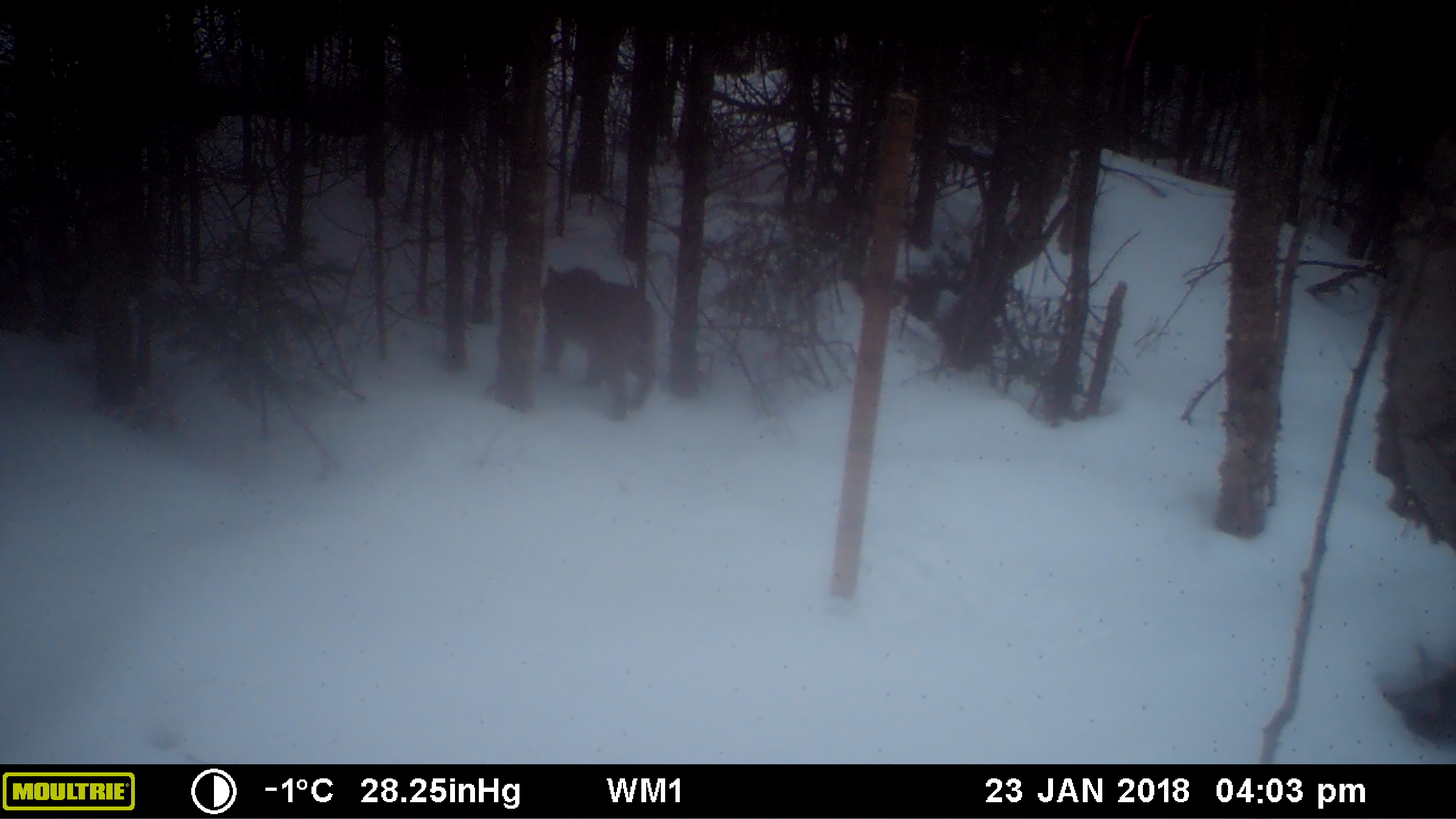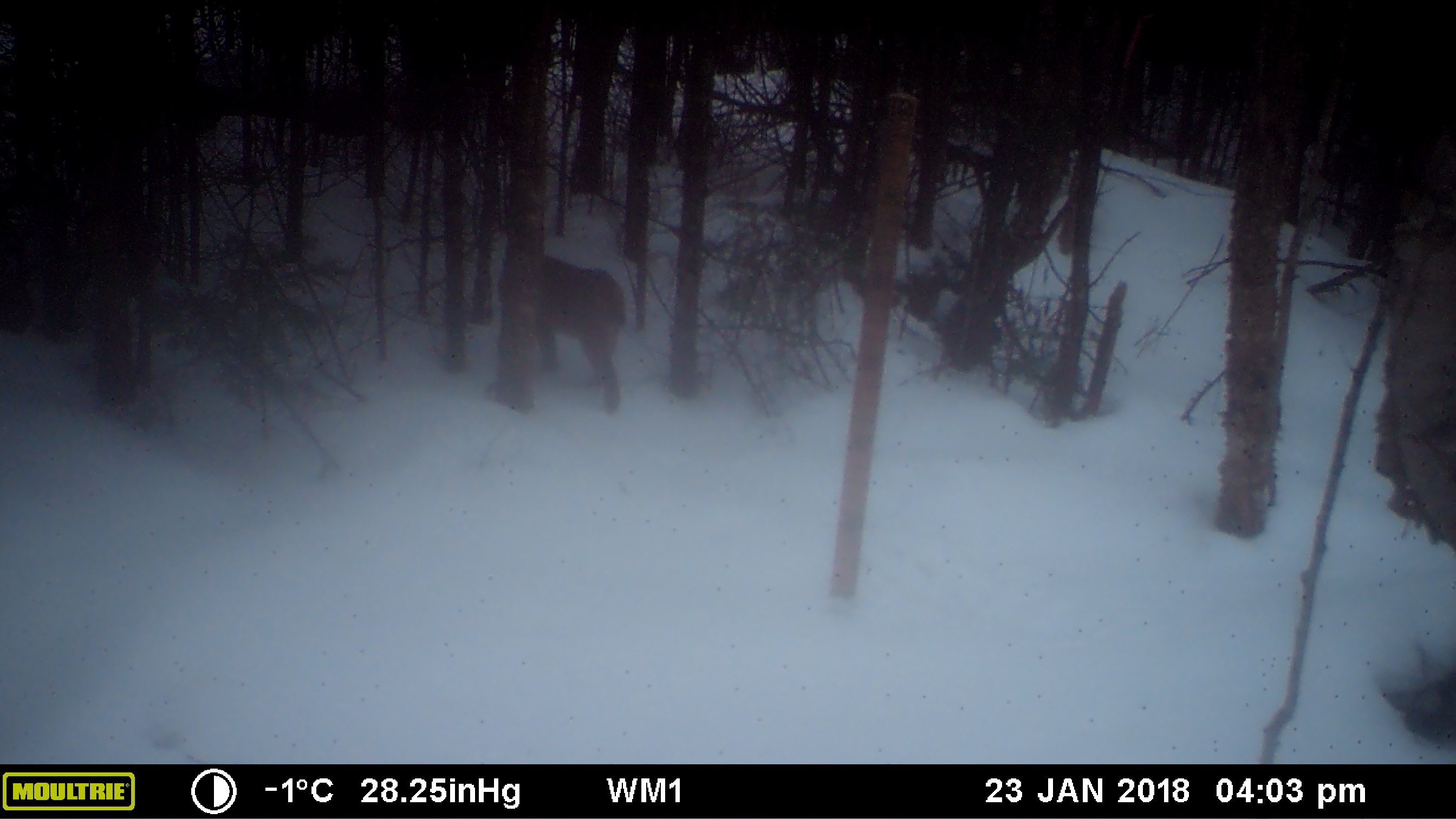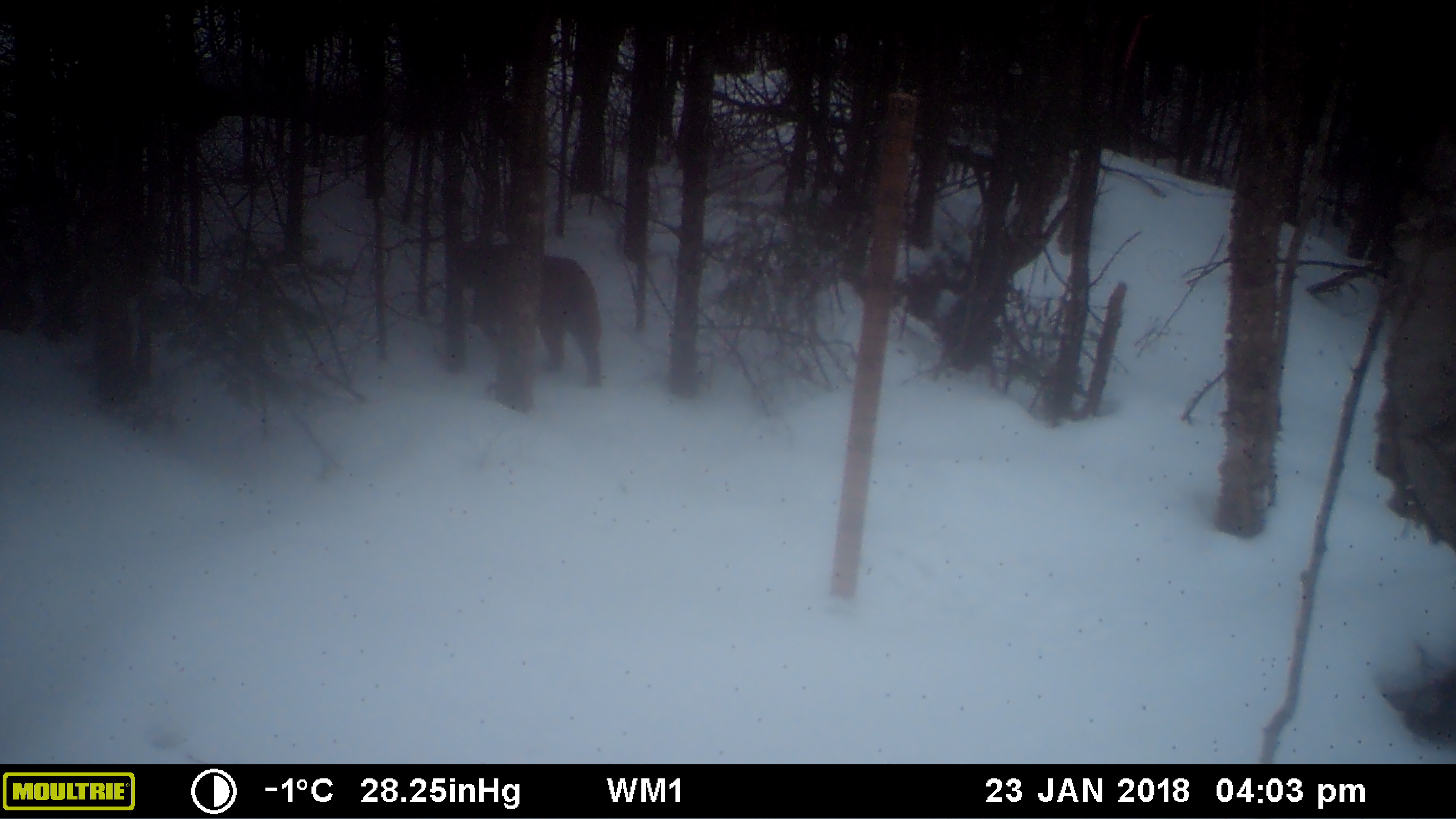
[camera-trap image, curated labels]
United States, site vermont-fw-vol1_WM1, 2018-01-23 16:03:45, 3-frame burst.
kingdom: Animalia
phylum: Chordata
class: Mammalia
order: Carnivora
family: Felidae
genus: Lynx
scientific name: Lynx rufus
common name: bobcat